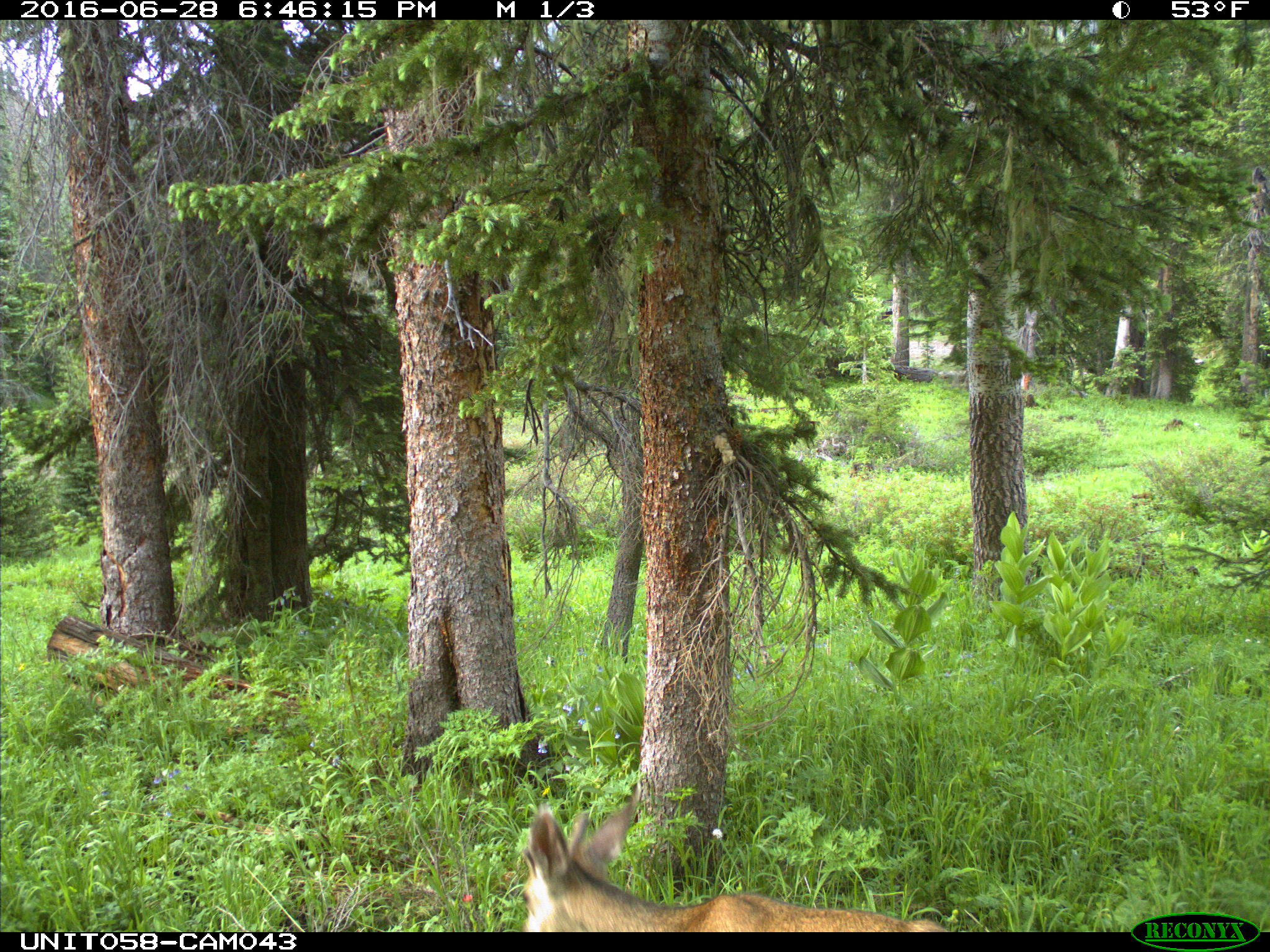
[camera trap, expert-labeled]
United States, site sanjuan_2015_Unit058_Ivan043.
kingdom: Animalia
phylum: Chordata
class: Mammalia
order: Artiodactyla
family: Cervidae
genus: Odocoileus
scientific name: Odocoileus hemionus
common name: mule deer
Odocoileus hemionus (mule deer).